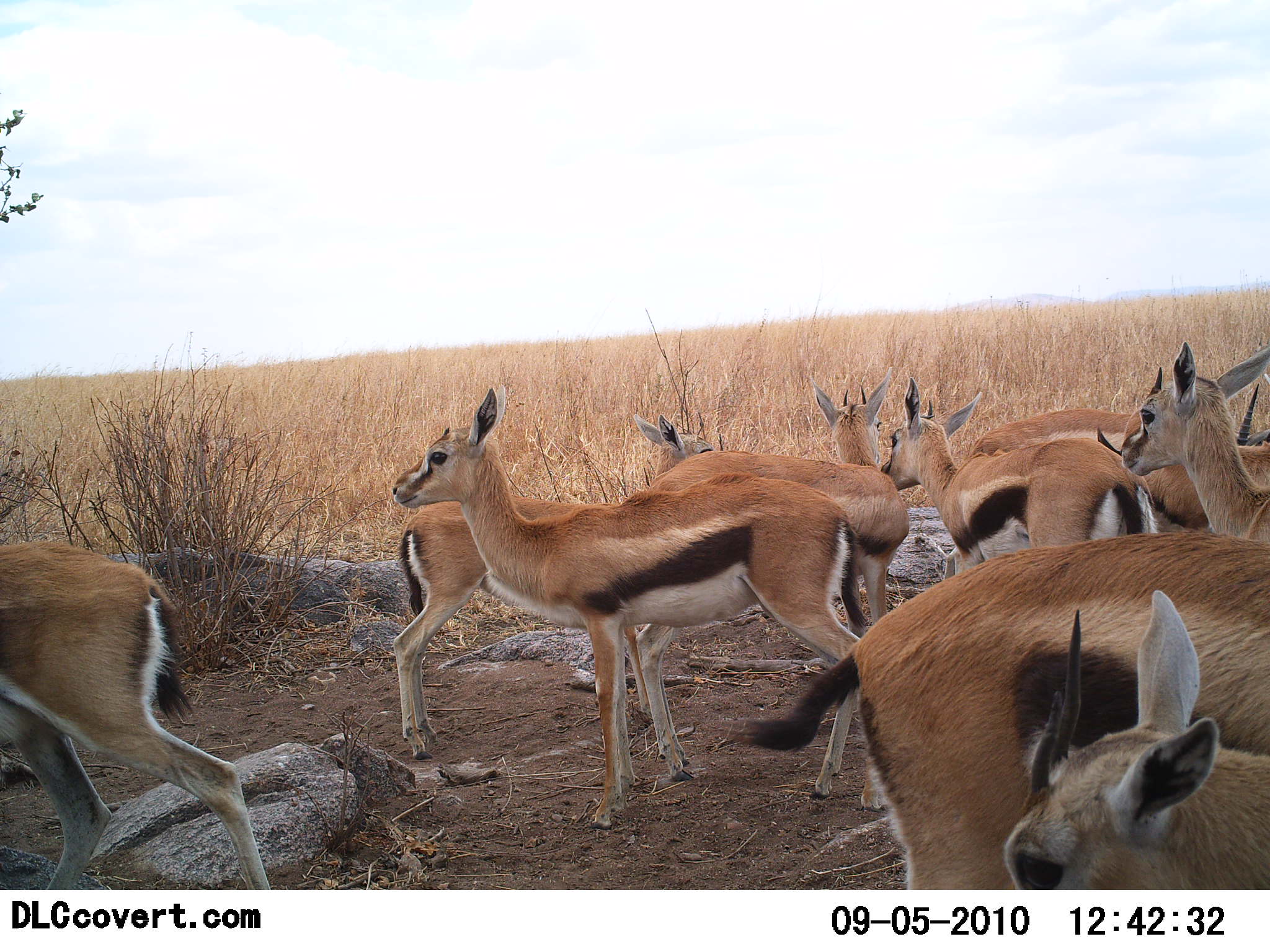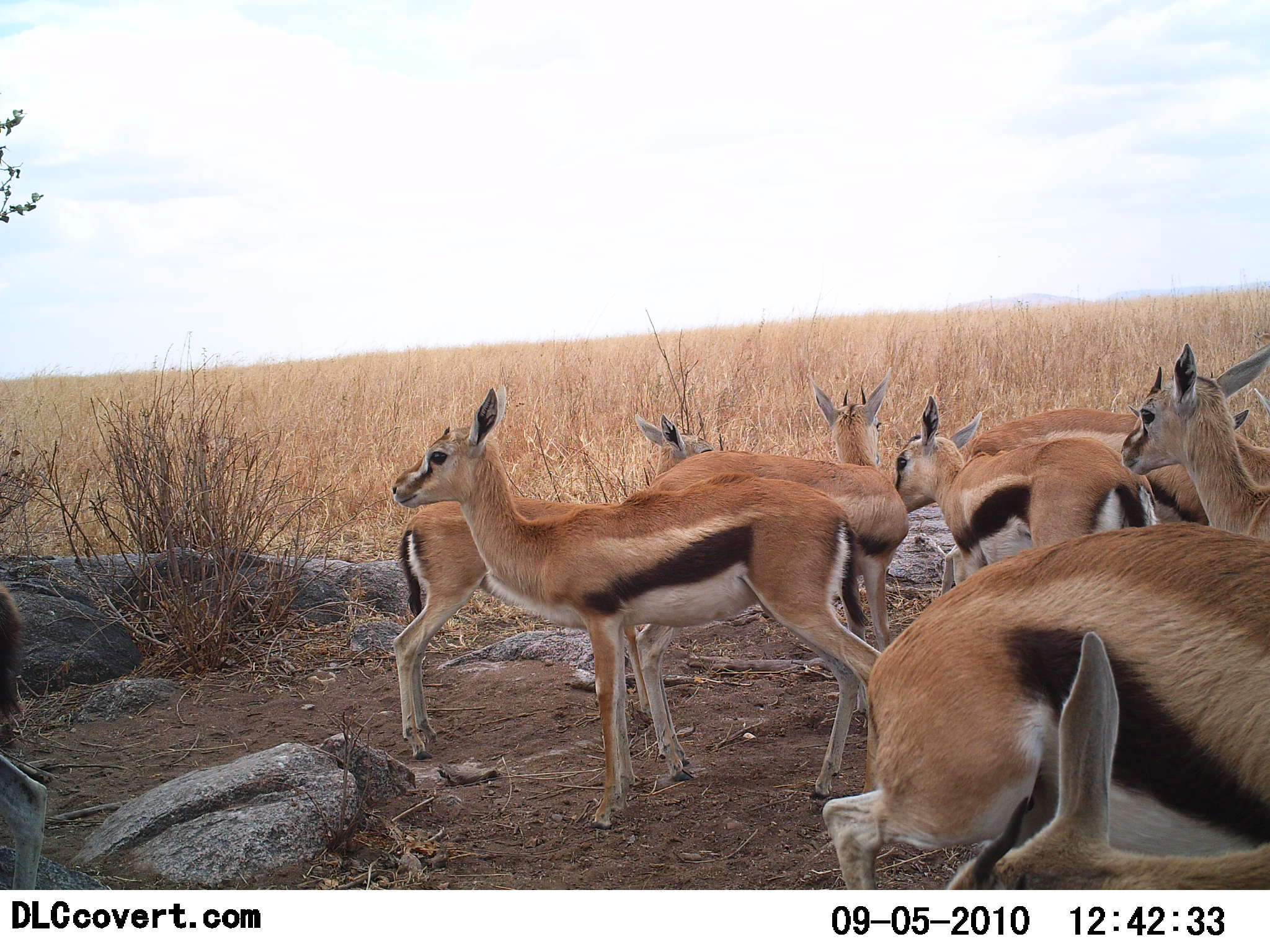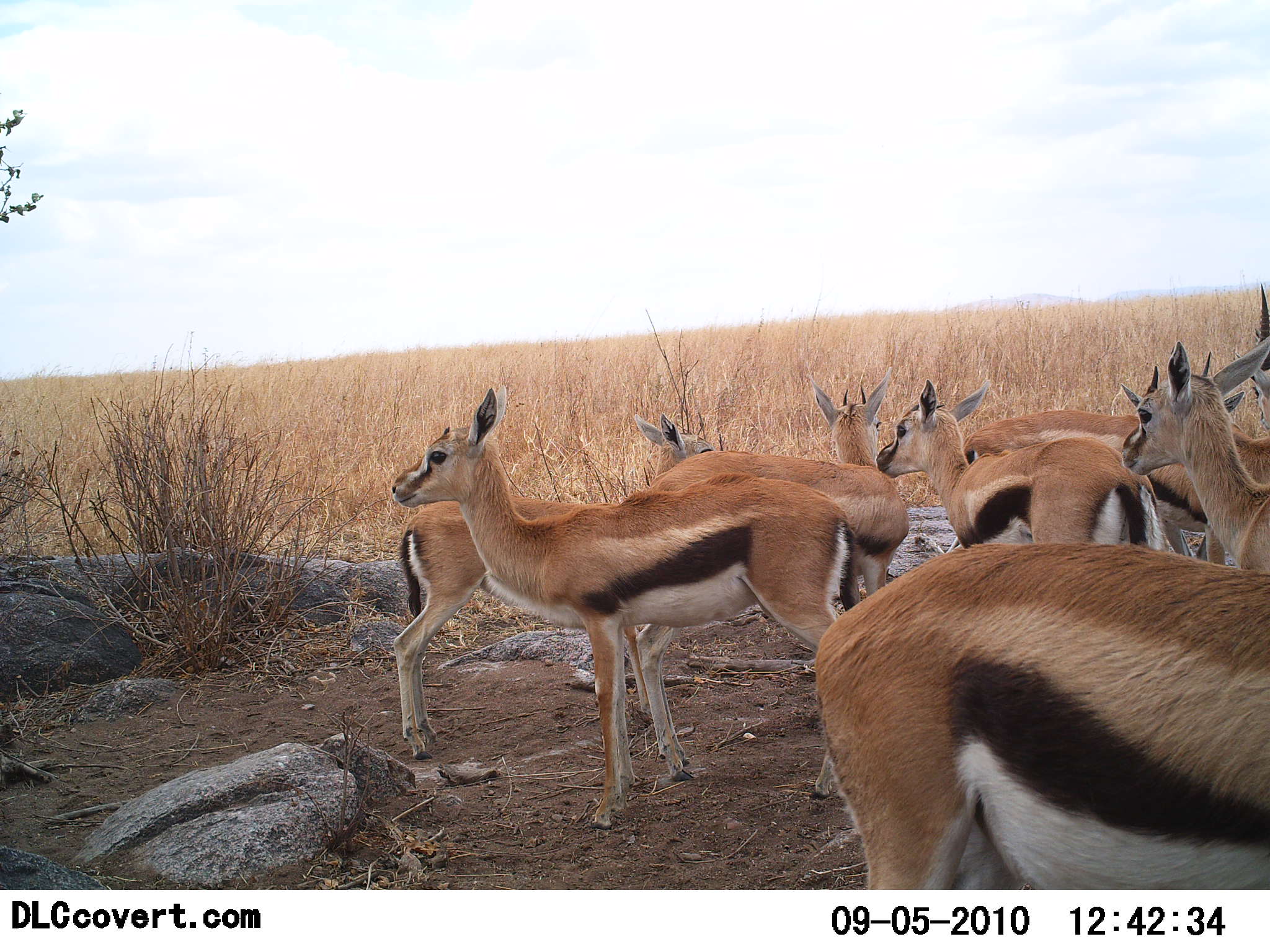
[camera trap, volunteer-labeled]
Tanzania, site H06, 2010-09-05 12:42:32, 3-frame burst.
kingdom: Animalia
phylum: Chordata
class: Mammalia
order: Artiodactyla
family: Bovidae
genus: Eudorcas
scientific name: Eudorcas thomsonii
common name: thomson's gazelle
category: gazellethomsons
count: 10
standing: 93%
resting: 20%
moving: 20%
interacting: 20%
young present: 7%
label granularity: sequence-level